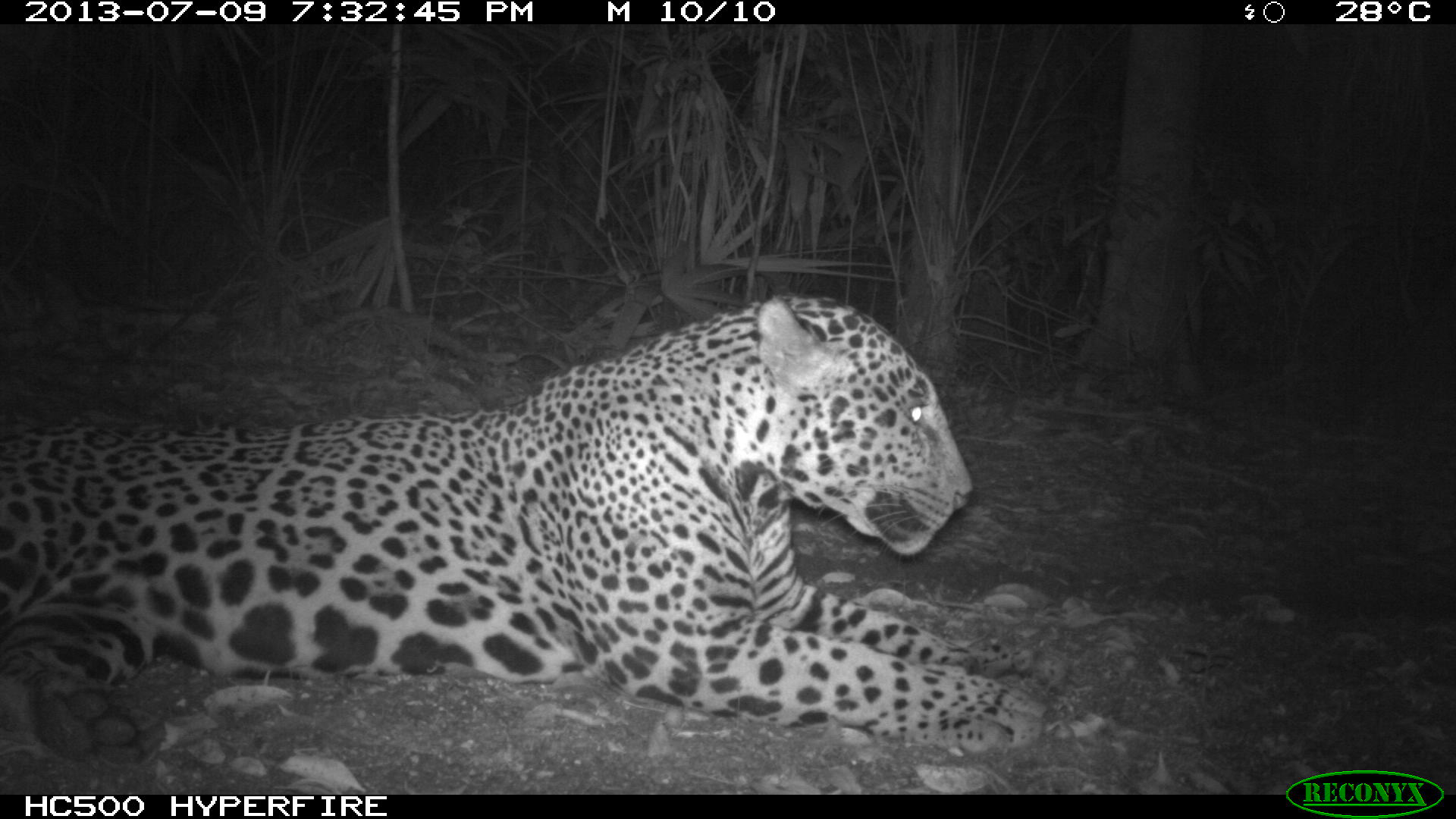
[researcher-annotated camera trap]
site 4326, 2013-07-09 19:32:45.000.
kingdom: Animalia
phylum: Chordata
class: Mammalia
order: Carnivora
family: Felidae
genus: Panthera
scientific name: Panthera onca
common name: jaguar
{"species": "Panthera onca (jaguar)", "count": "1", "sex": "male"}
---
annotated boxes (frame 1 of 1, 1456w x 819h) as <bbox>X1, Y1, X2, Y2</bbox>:
panthera onca: <bbox>0, 296, 1070, 766</bbox>